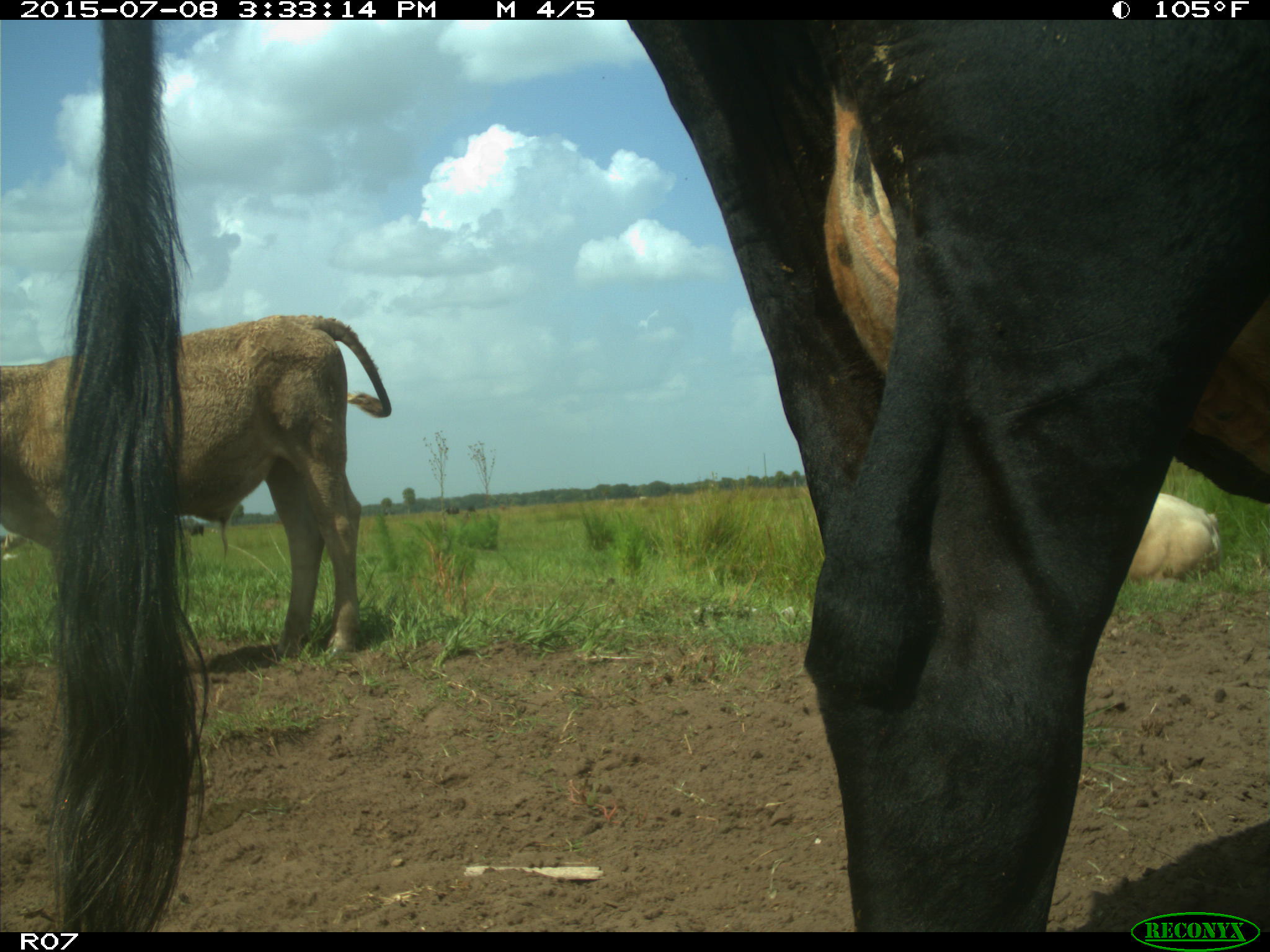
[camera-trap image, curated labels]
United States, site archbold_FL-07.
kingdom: Animalia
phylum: Chordata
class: Mammalia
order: Artiodactyla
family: Bovidae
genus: Bos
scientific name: Bos taurus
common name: domestic cow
Bos taurus (domestic cow).